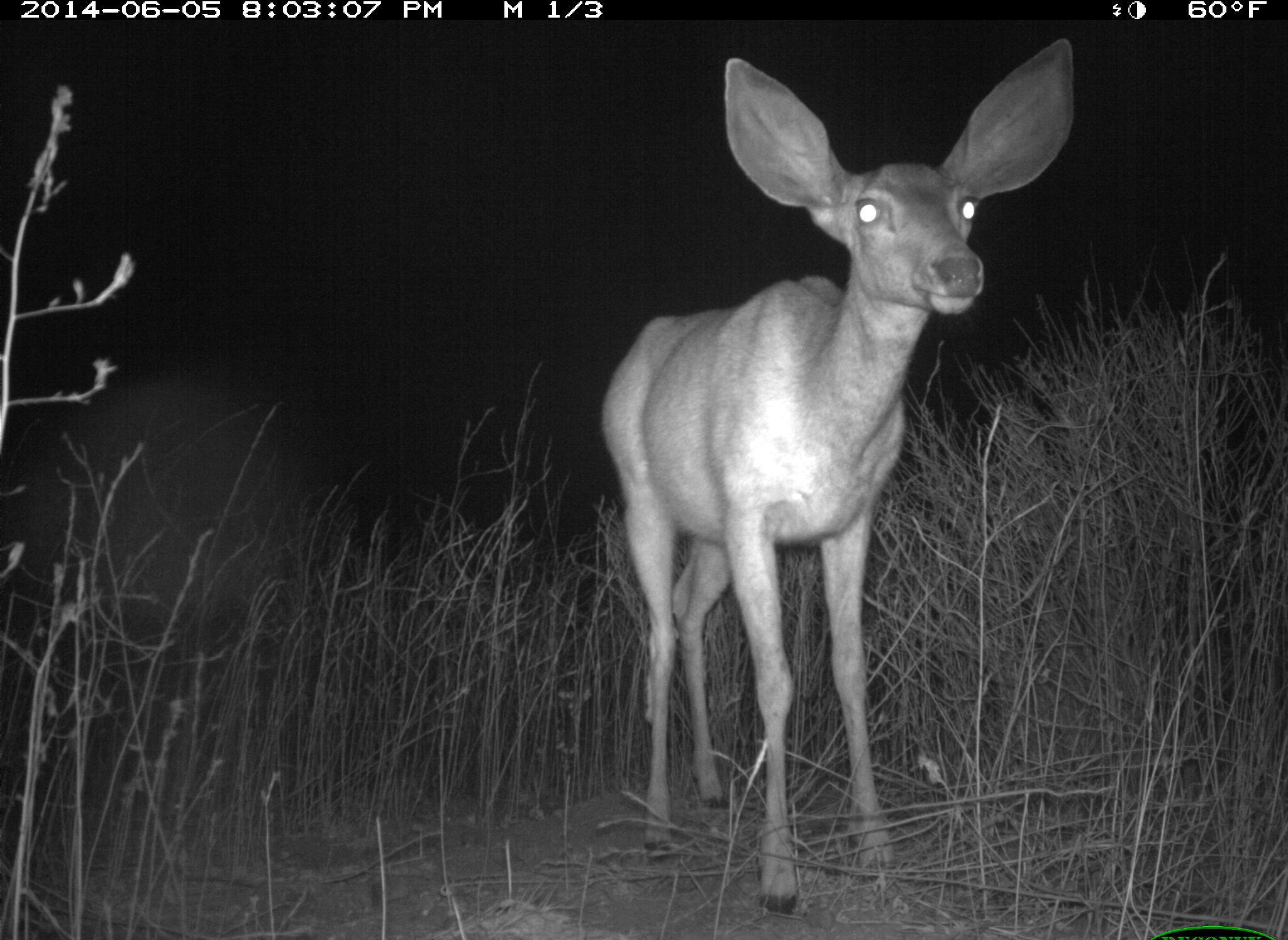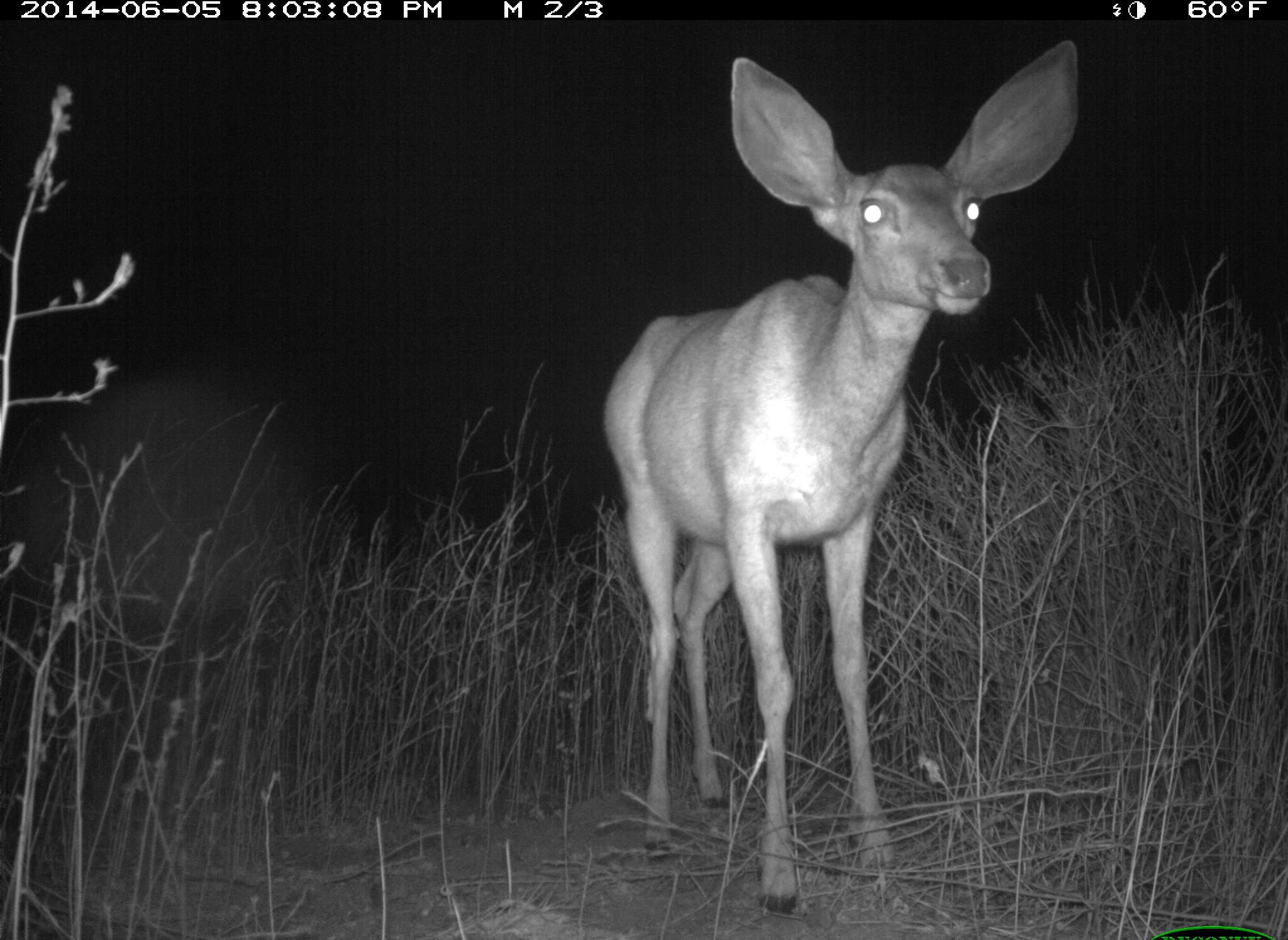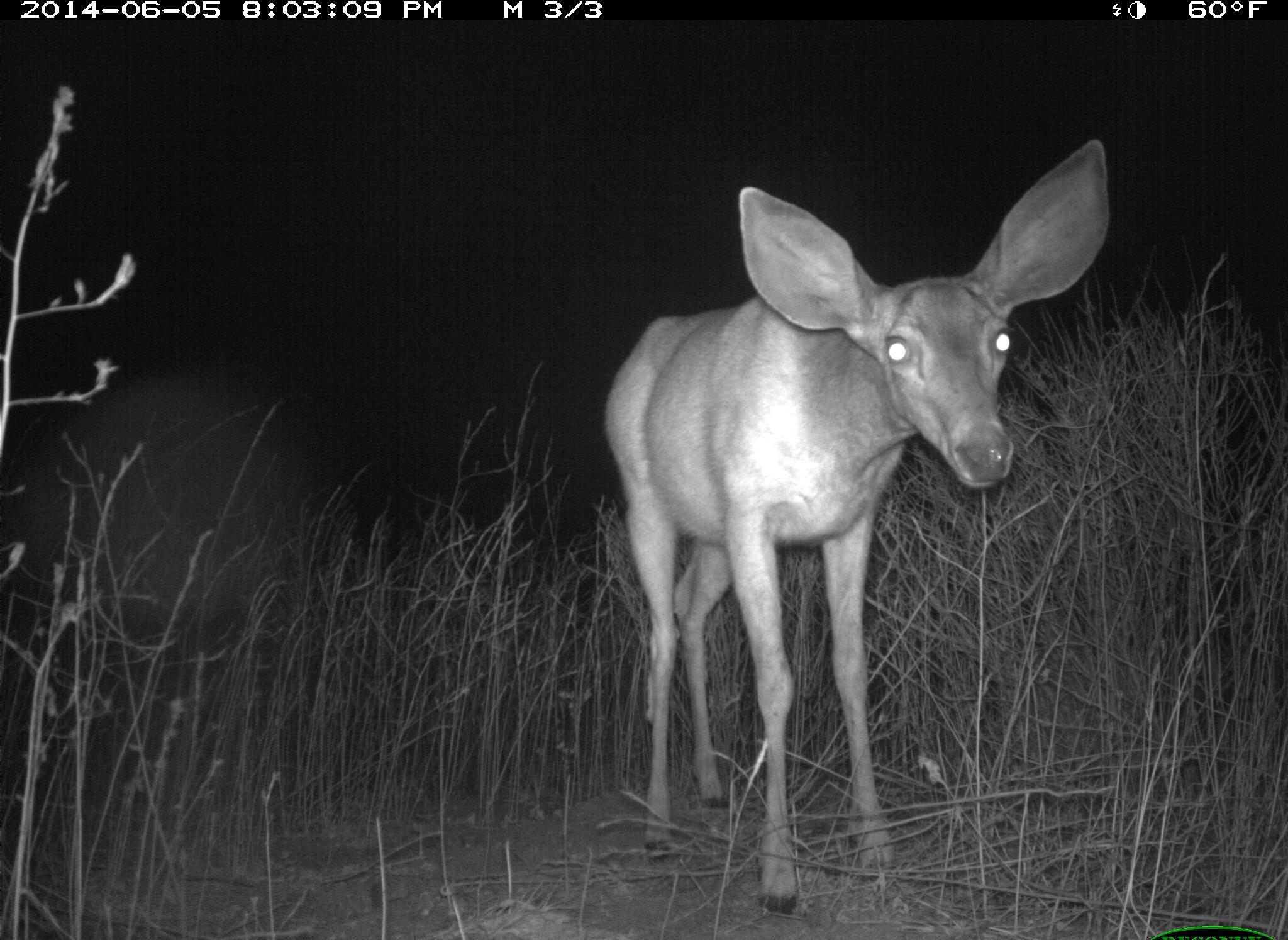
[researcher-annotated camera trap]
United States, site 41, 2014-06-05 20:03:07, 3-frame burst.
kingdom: Animalia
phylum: Chordata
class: Mammalia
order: Artiodactyla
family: Cervidae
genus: Odocoileus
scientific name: Odocoileus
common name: deer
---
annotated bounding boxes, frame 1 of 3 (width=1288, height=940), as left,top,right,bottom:
deer: 597,37,1078,915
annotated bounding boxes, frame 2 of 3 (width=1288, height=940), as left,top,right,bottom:
deer: 600,37,1084,917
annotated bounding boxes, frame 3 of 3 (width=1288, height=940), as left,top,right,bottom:
deer: 600,135,1109,915